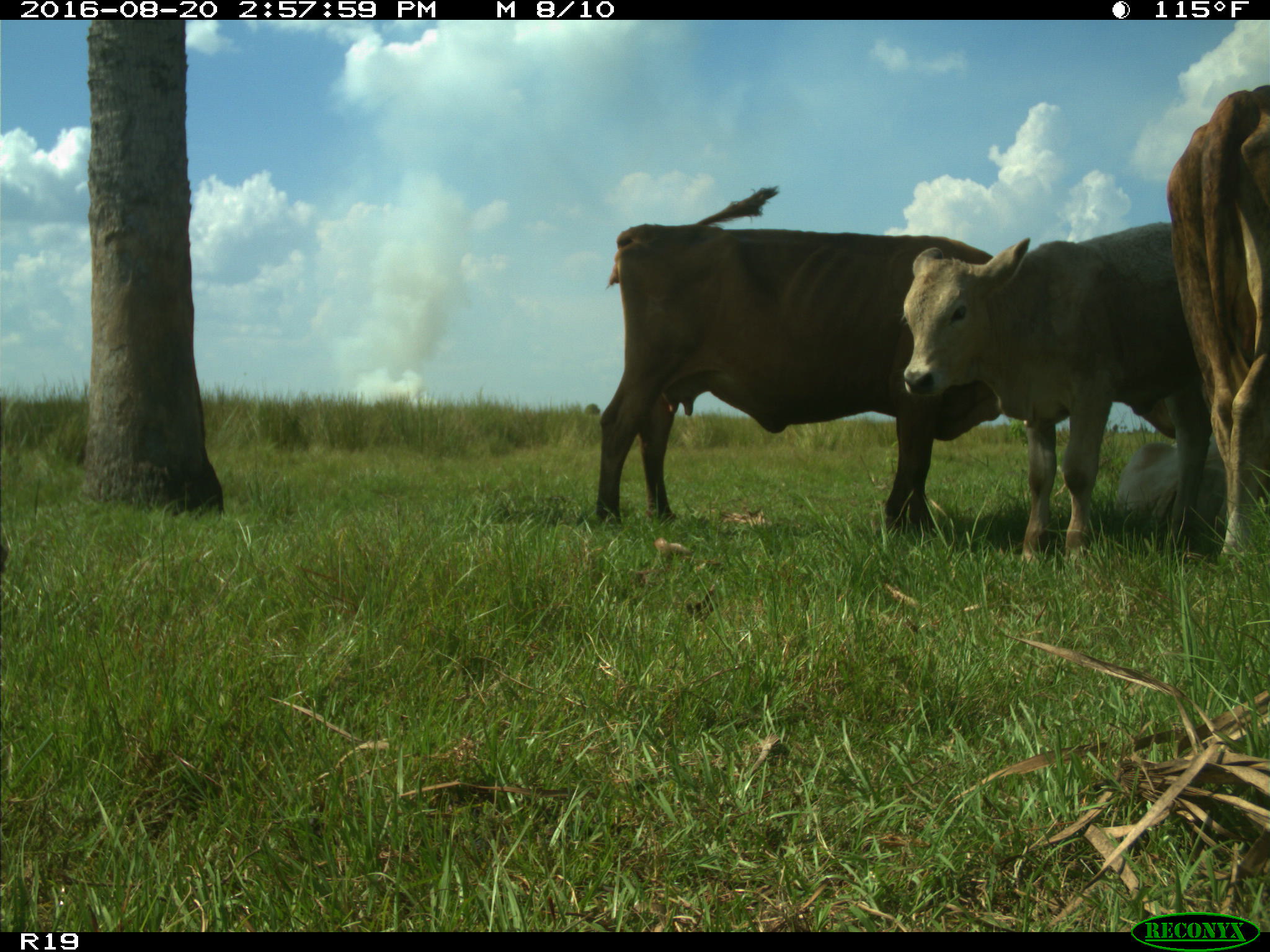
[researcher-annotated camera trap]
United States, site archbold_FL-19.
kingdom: Animalia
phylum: Chordata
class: Mammalia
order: Artiodactyla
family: Bovidae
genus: Bos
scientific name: Bos taurus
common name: domestic cow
Bos taurus (domestic cow).